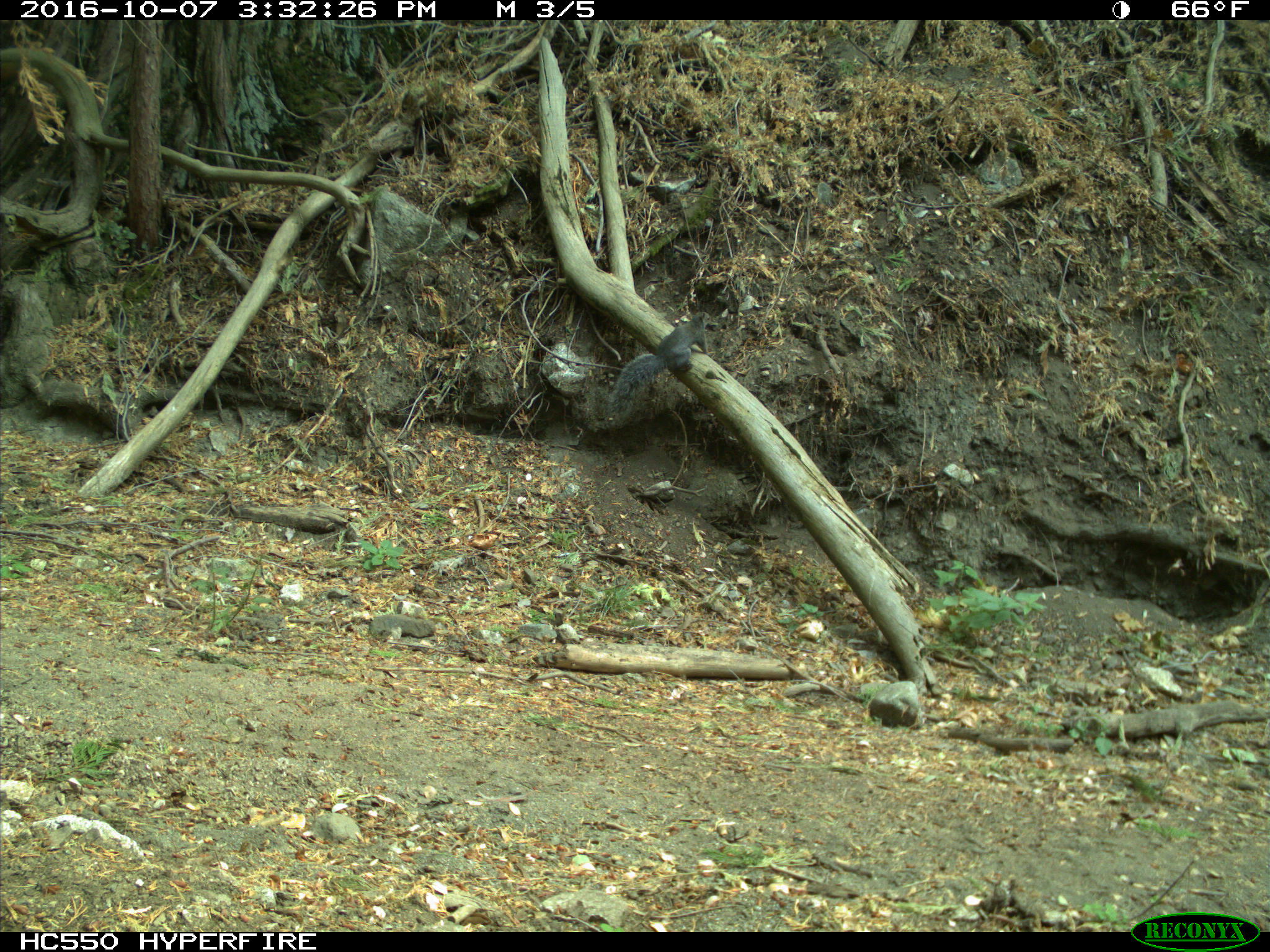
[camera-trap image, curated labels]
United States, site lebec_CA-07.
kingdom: Animalia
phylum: Chordata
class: Mammalia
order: Rodentia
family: Sciuridae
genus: Sciurus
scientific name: Sciurus carolinensis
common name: eastern gray squirrel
Sciurus carolinensis (eastern gray squirrel).